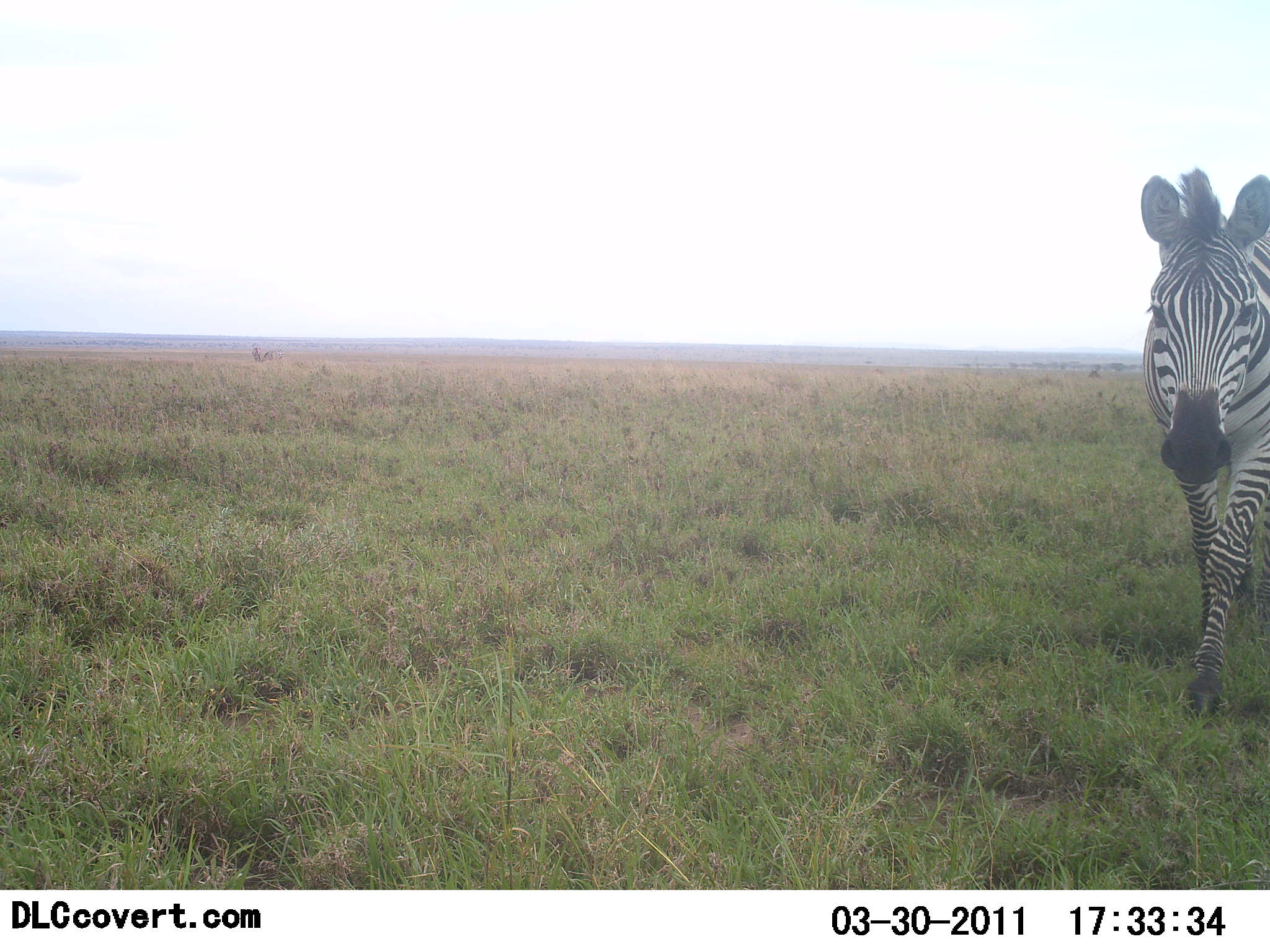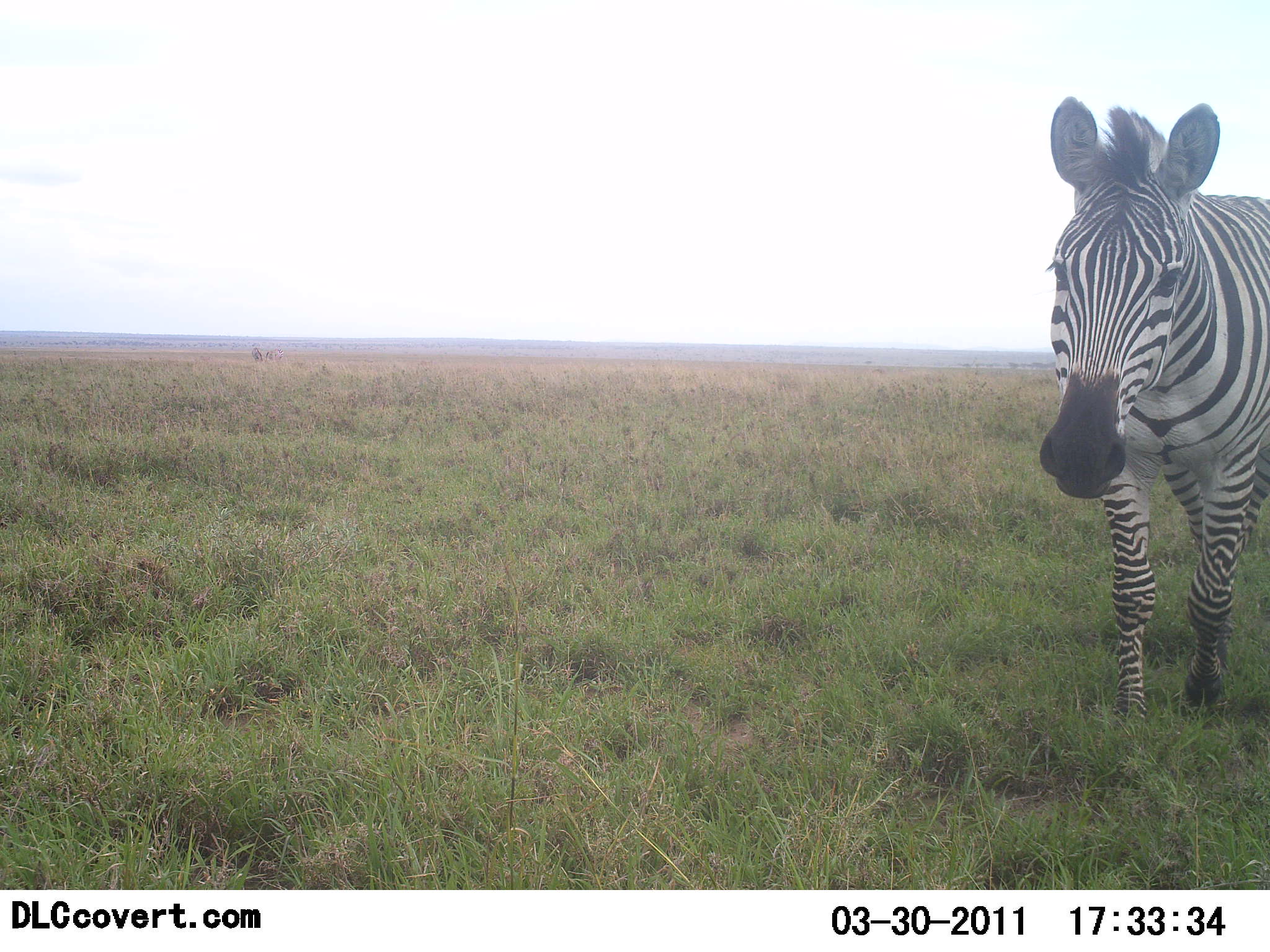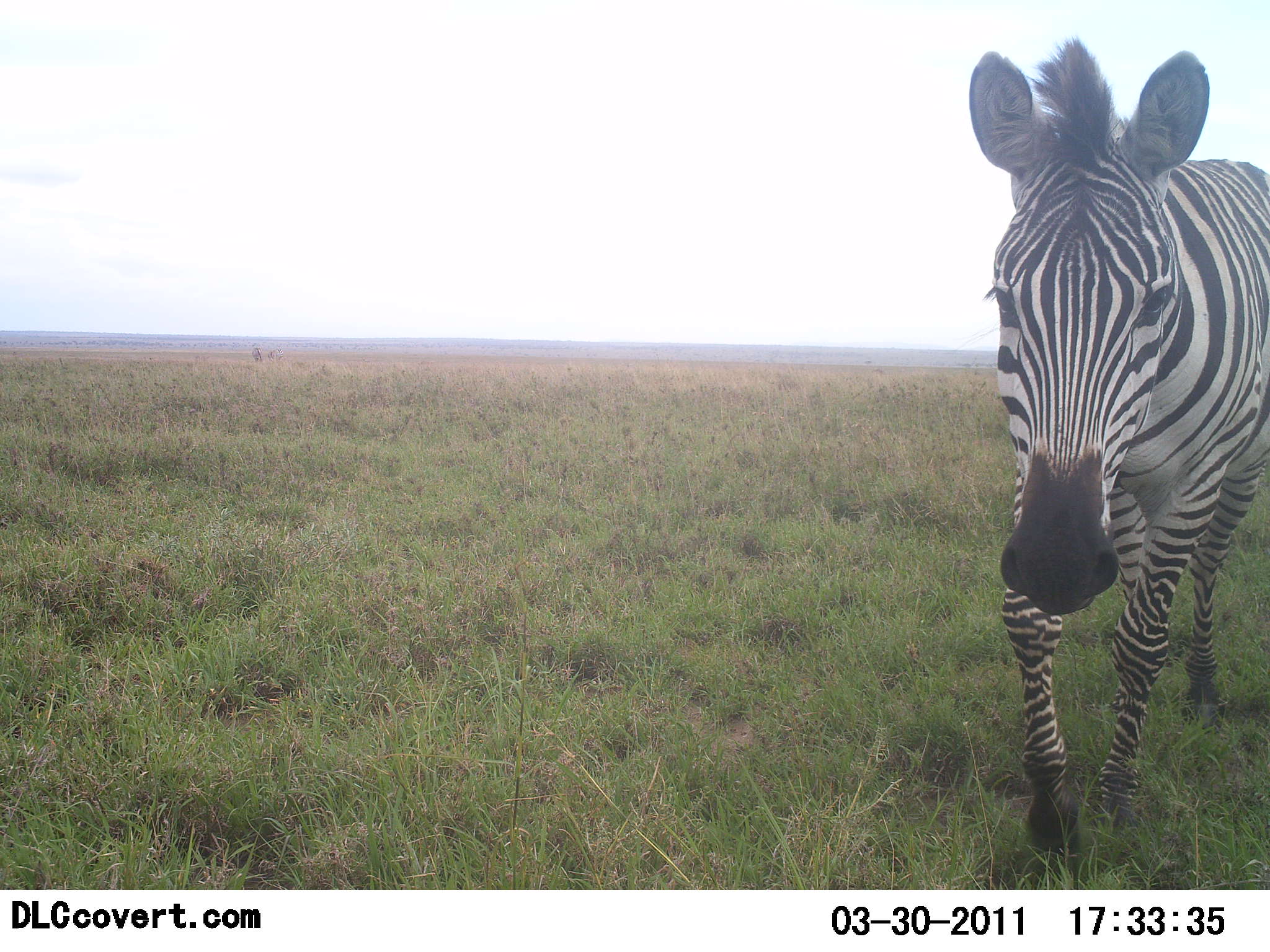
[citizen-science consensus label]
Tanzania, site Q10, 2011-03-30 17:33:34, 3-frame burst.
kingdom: Animalia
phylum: Chordata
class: Mammalia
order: Perissodactyla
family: Equidae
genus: Equus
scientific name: Equus quagga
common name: plains zebra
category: zebra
Zebra (plains zebra) (Equus quagga), count 1. Behavior (volunteer vote fractions): standing 0%, resting 0%, moving 93%, interacting 7%. Young present (vote fraction): 0%. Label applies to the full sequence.